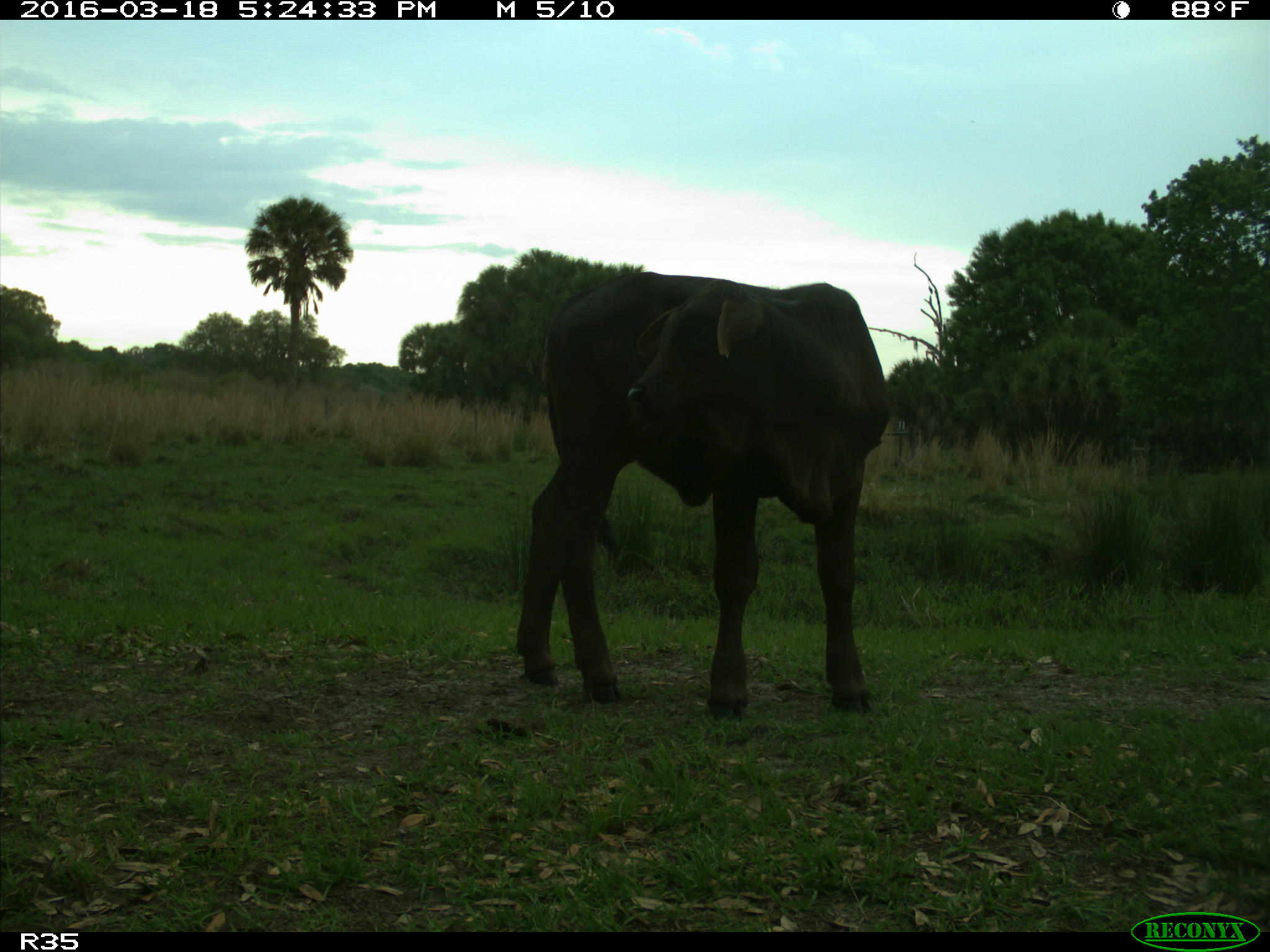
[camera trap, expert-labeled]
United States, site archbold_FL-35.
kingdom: Animalia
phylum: Chordata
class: Mammalia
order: Artiodactyla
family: Bovidae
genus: Bos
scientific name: Bos taurus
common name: domestic cow